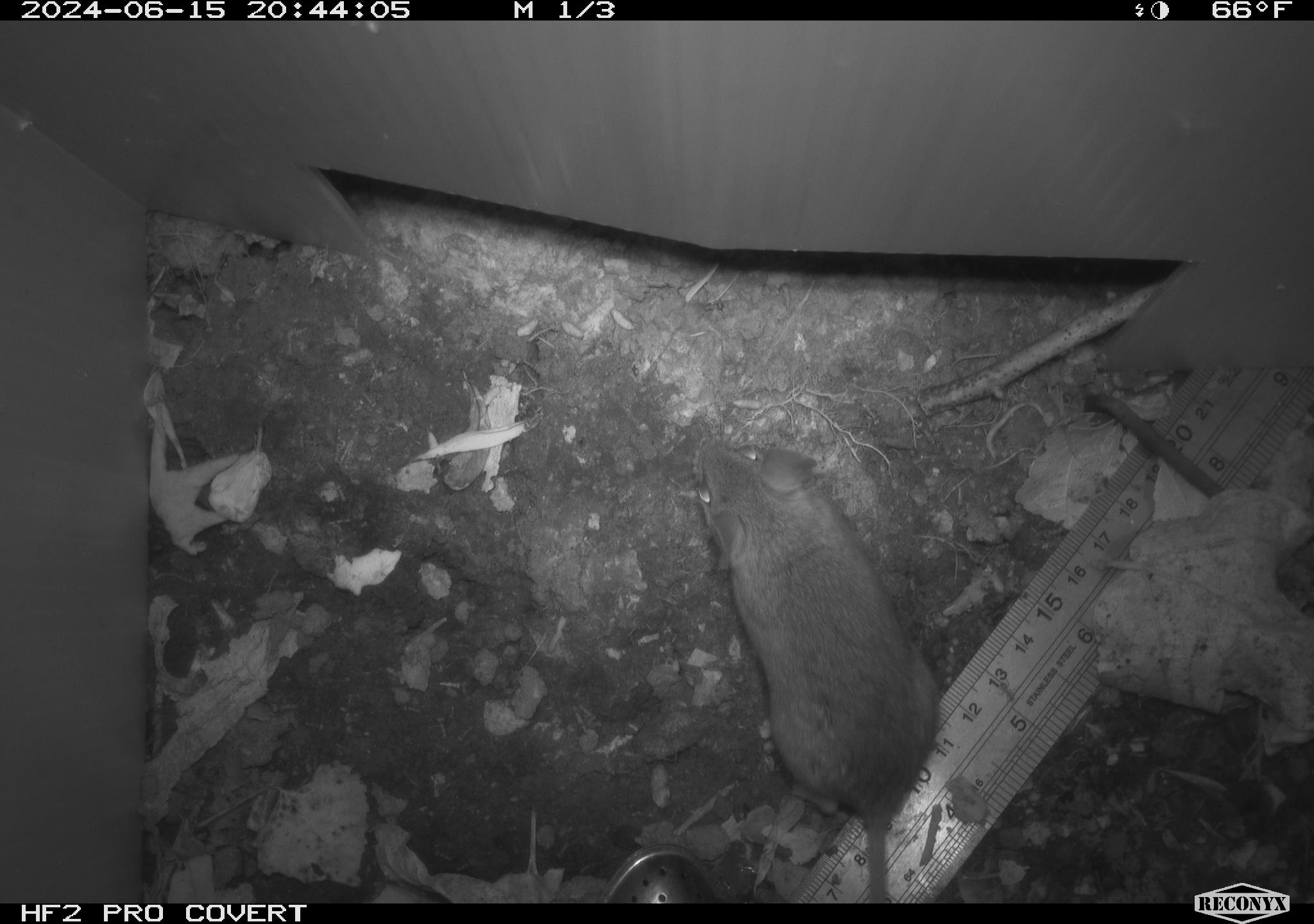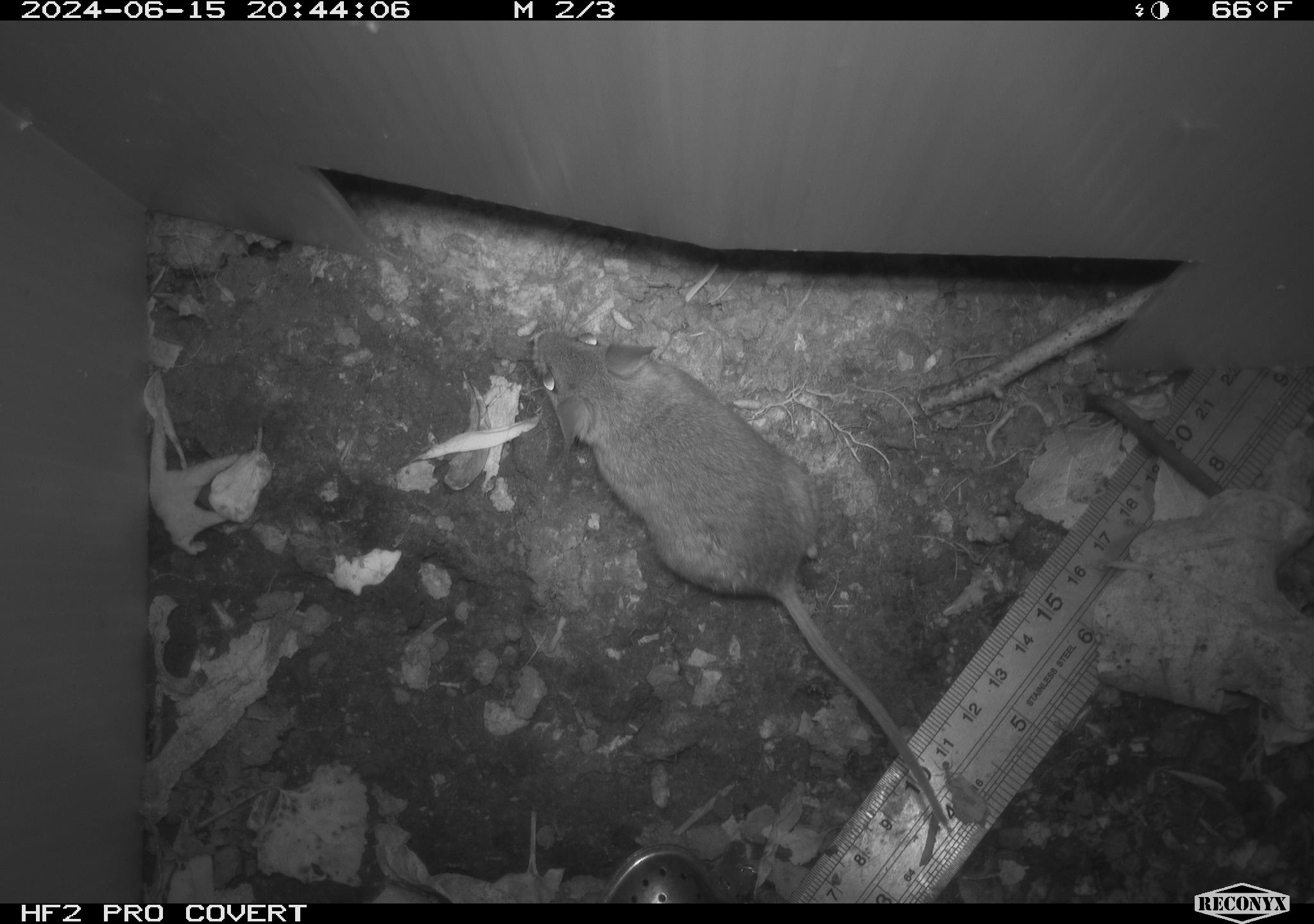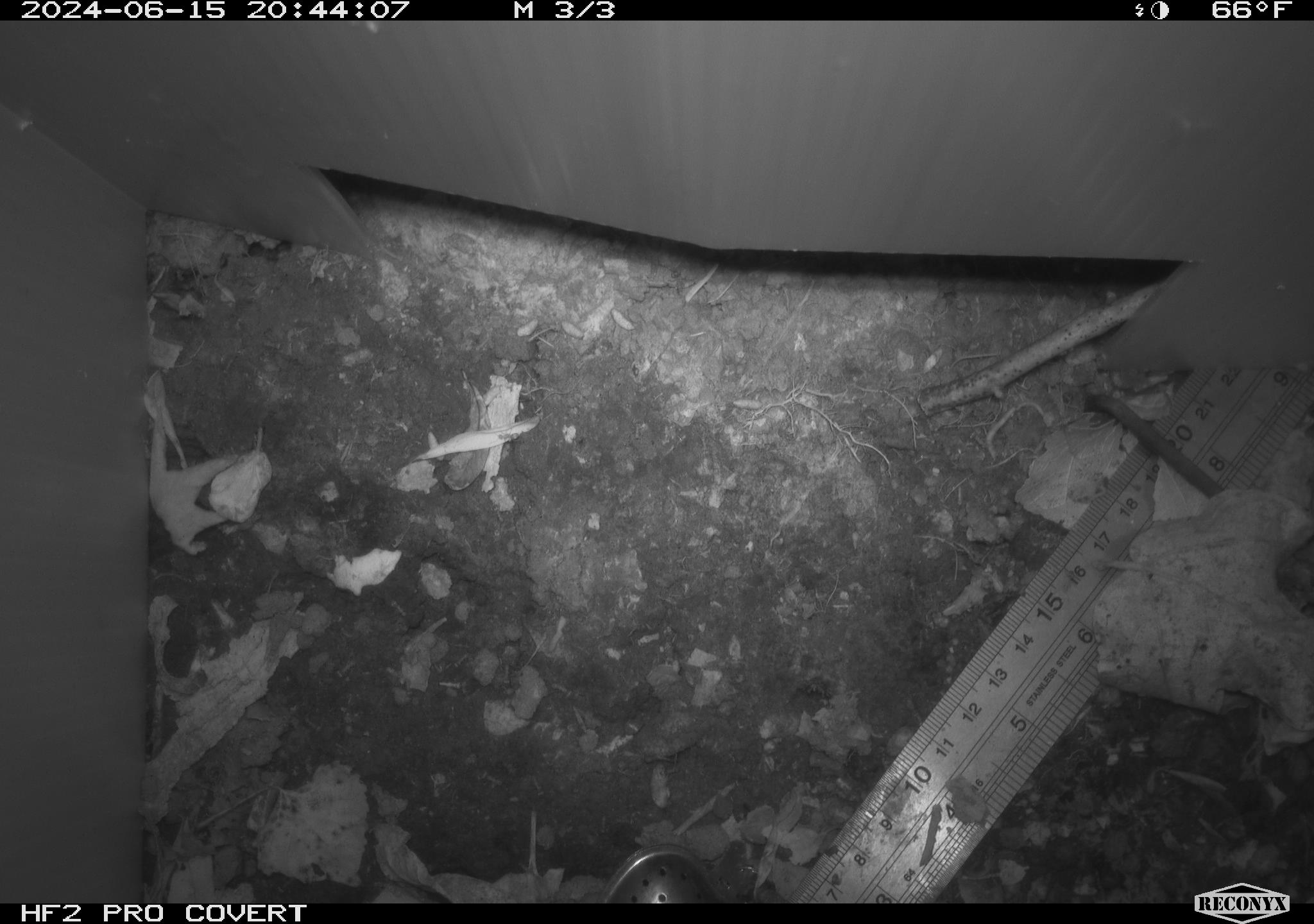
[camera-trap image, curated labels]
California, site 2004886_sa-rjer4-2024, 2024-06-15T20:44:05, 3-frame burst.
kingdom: Animalia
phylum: Chordata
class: Mammalia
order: Rodentia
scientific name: Rodentia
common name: mouse species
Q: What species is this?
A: Mouse species (Rodentia).